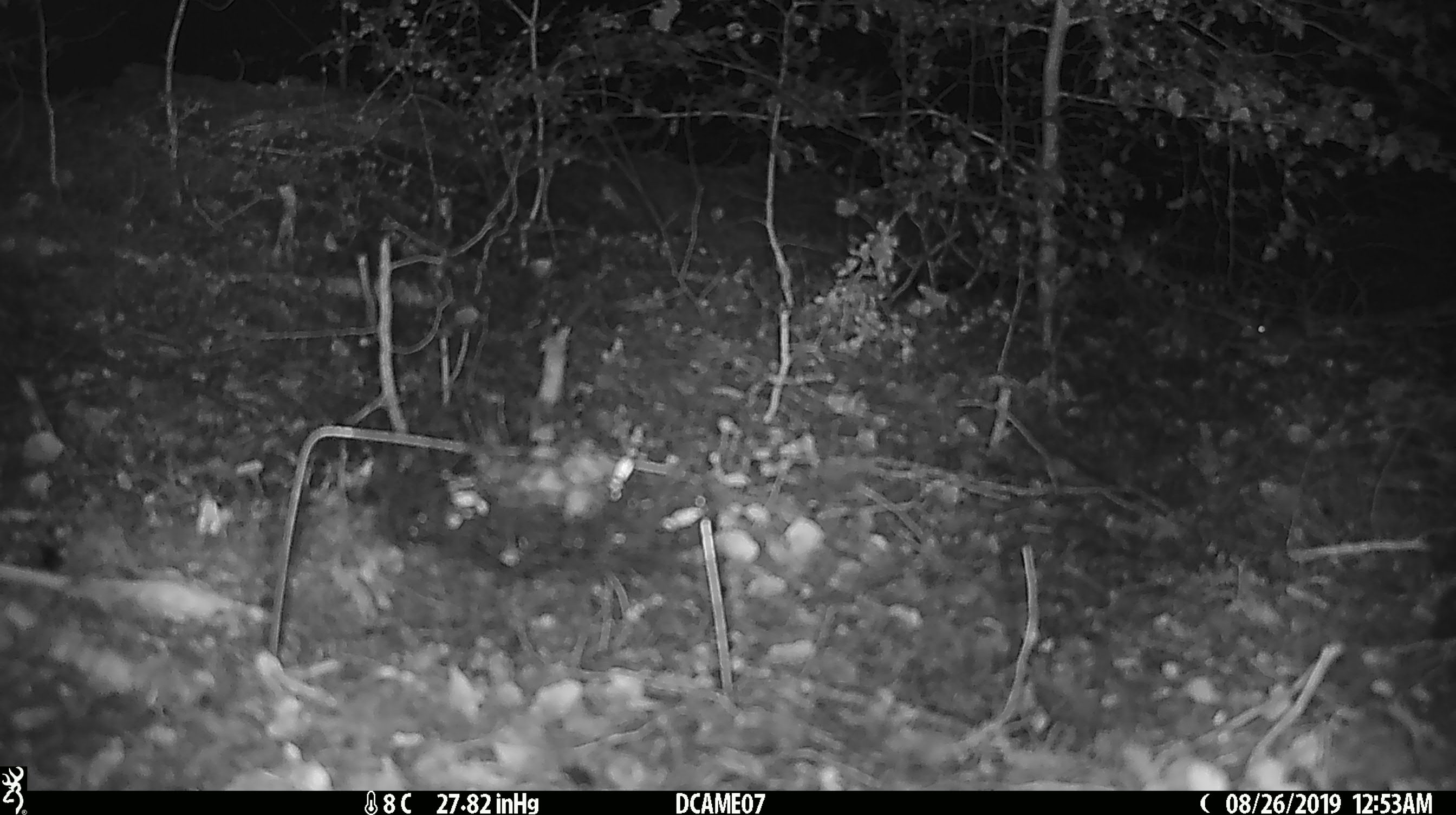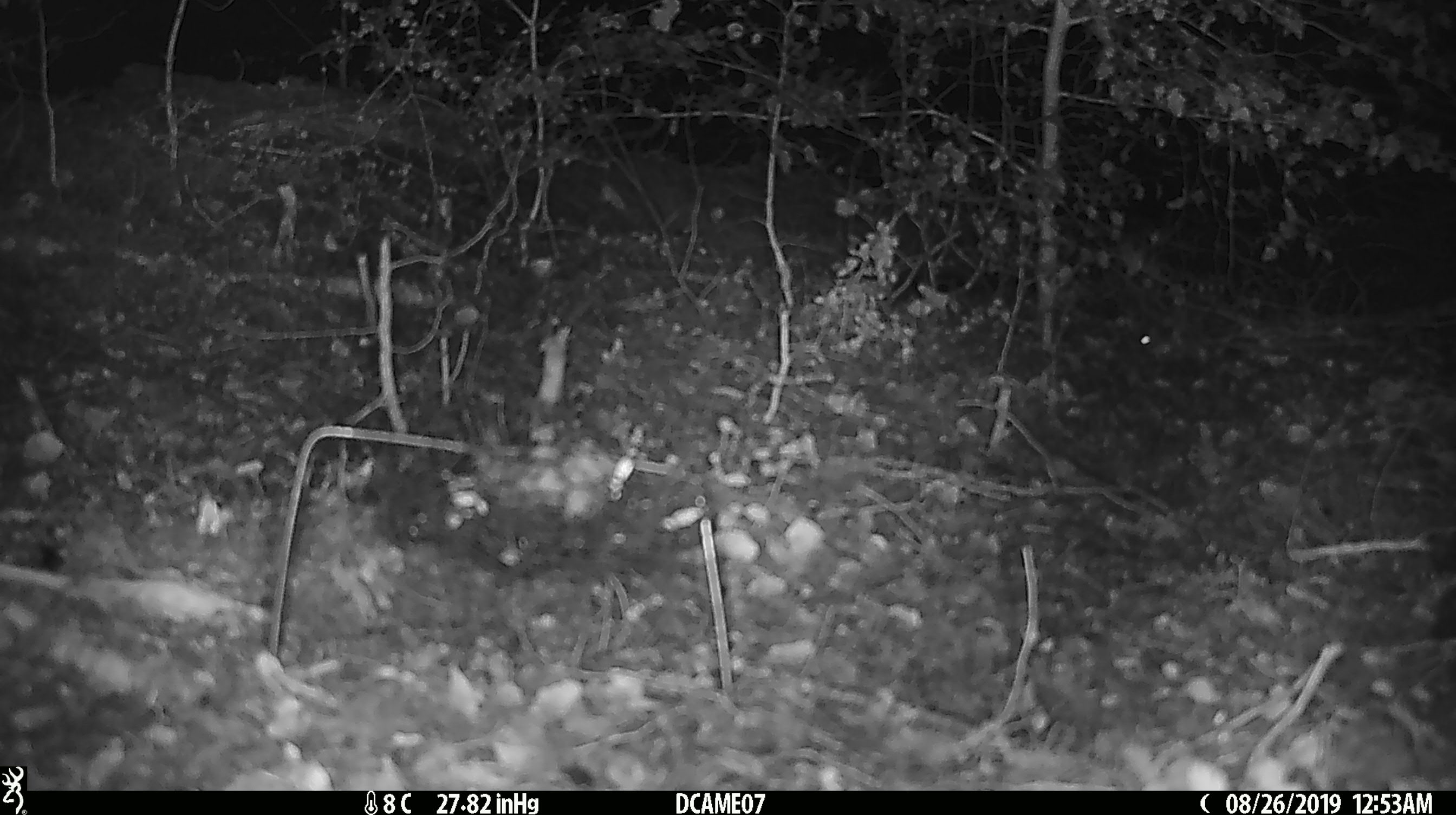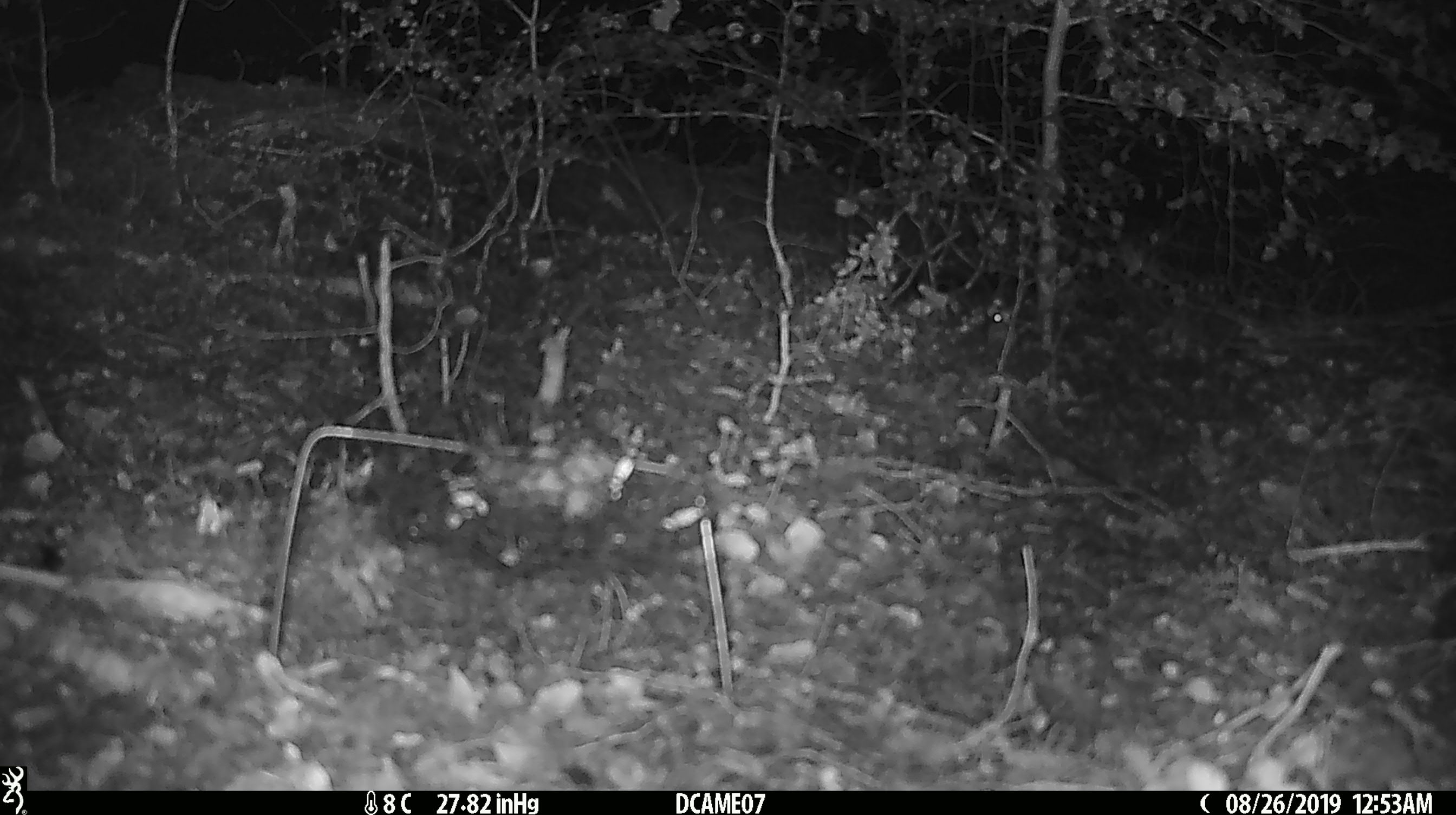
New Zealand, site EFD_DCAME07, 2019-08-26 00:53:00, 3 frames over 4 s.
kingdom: Animalia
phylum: Chordata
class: Mammalia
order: Rodentia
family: Muridae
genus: Mus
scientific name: Mus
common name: mouse